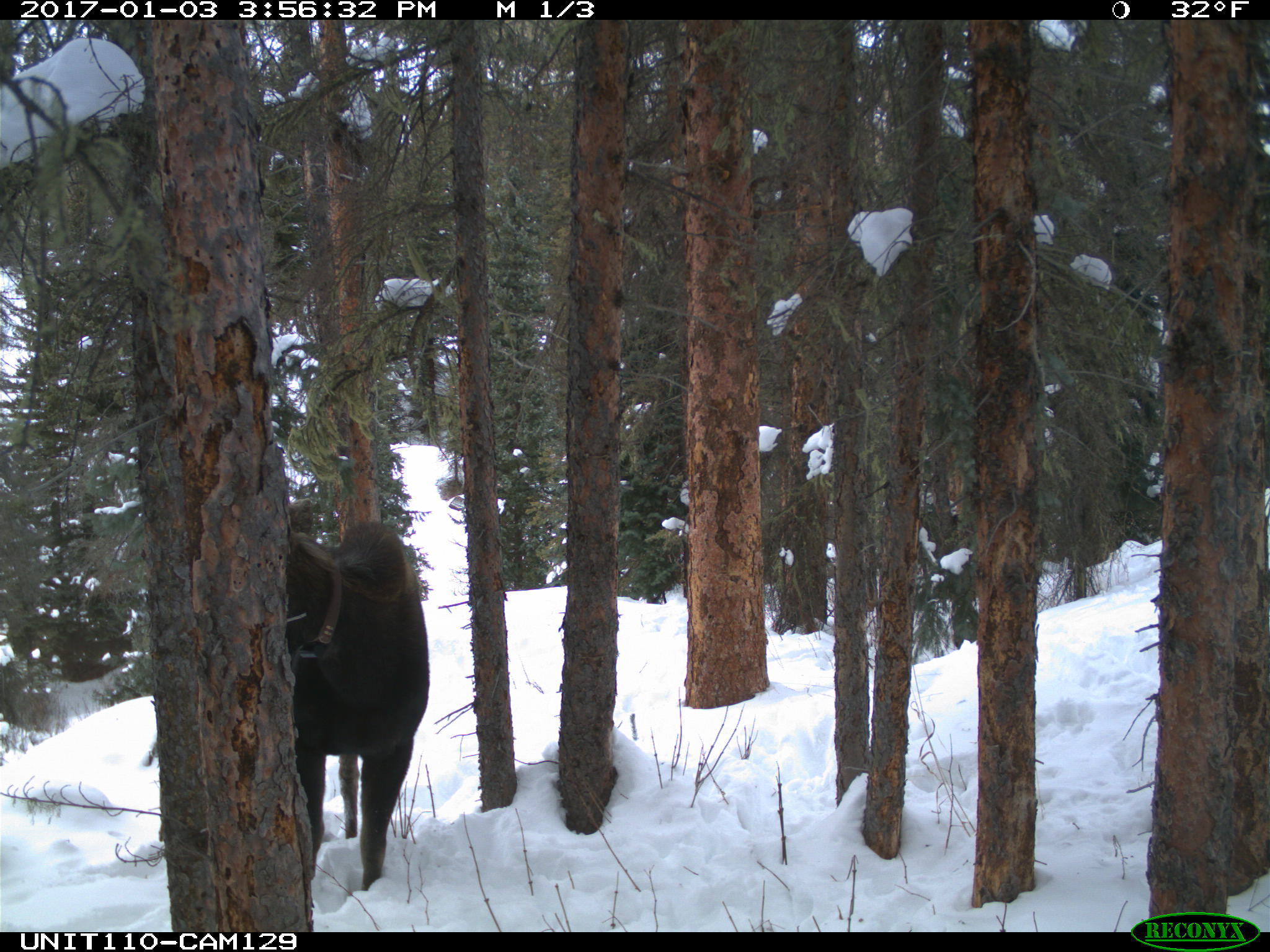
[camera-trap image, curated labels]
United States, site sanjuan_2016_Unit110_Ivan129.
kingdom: Animalia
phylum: Chordata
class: Mammalia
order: Artiodactyla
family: Cervidae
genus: Alces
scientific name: Alces alces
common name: moose